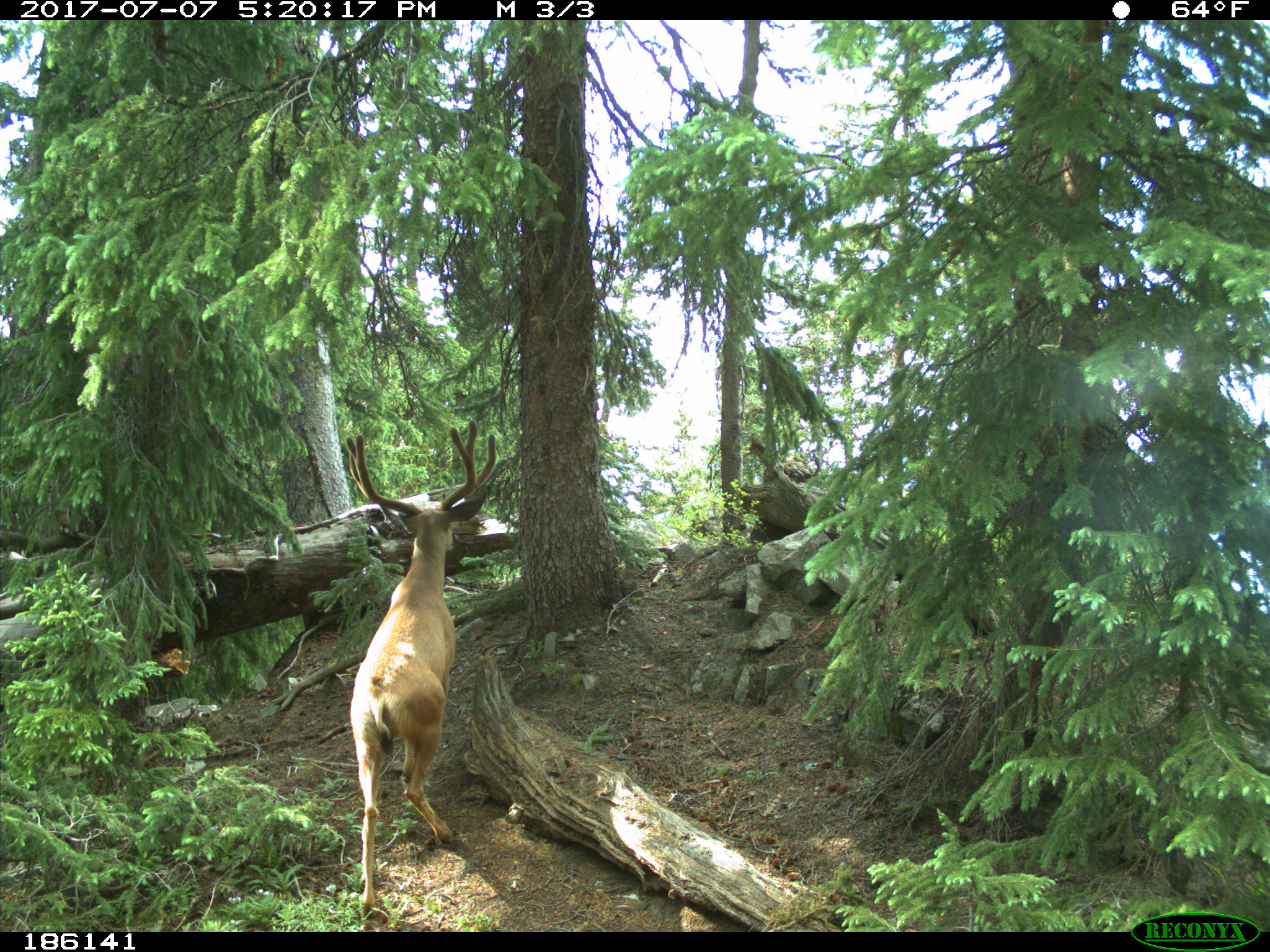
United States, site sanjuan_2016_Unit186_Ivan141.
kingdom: Animalia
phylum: Chordata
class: Mammalia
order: Artiodactyla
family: Cervidae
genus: Odocoileus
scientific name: Odocoileus hemionus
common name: mule deer